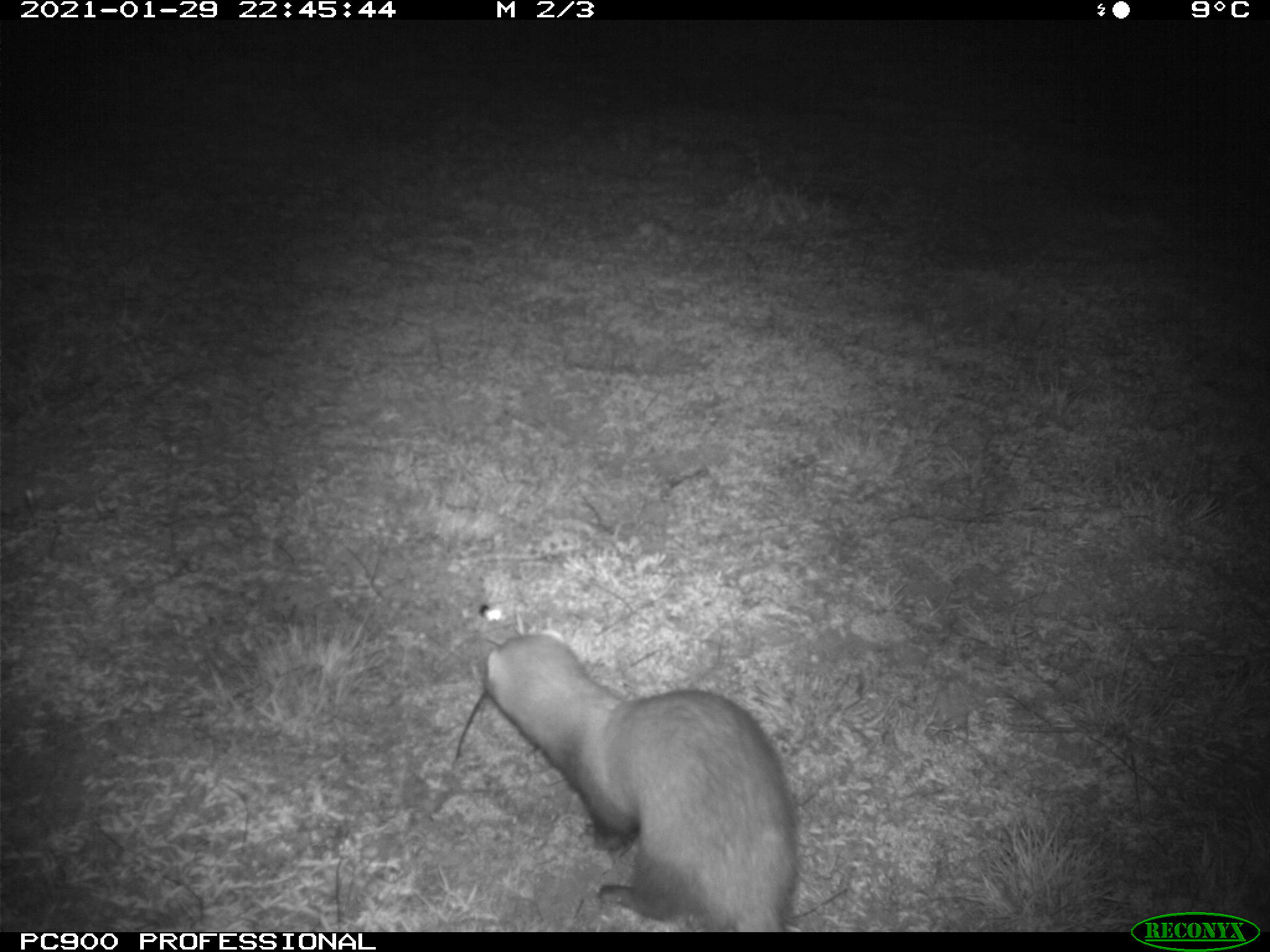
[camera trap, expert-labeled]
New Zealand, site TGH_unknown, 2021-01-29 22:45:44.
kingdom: Animalia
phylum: Chordata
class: Mammalia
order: Carnivora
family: Mustelidae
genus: Mustela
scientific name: Mustela furo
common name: ferret